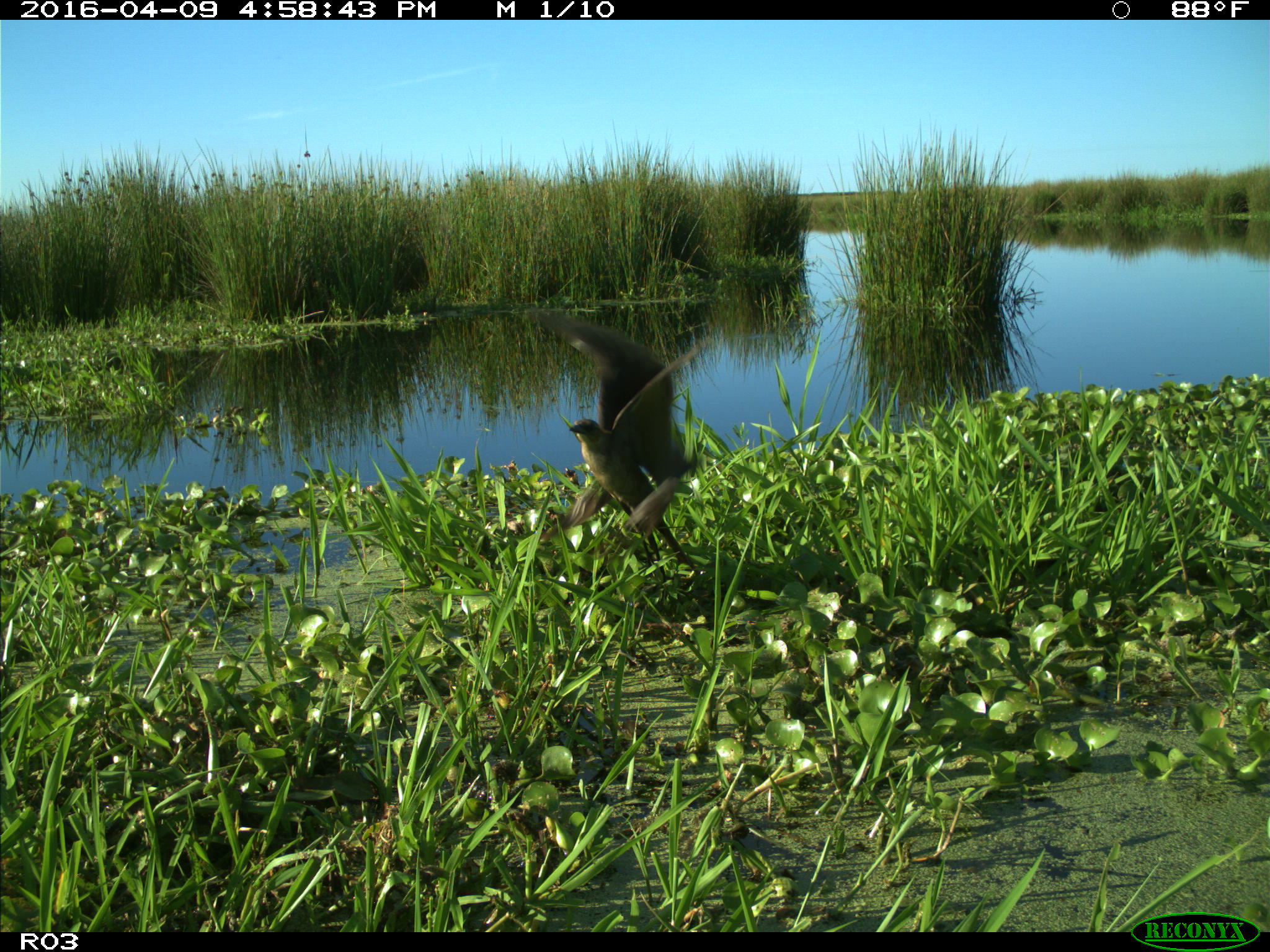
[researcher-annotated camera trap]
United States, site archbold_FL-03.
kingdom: Animalia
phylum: Chordata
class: Aves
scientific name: Aves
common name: birds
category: unidentified bird